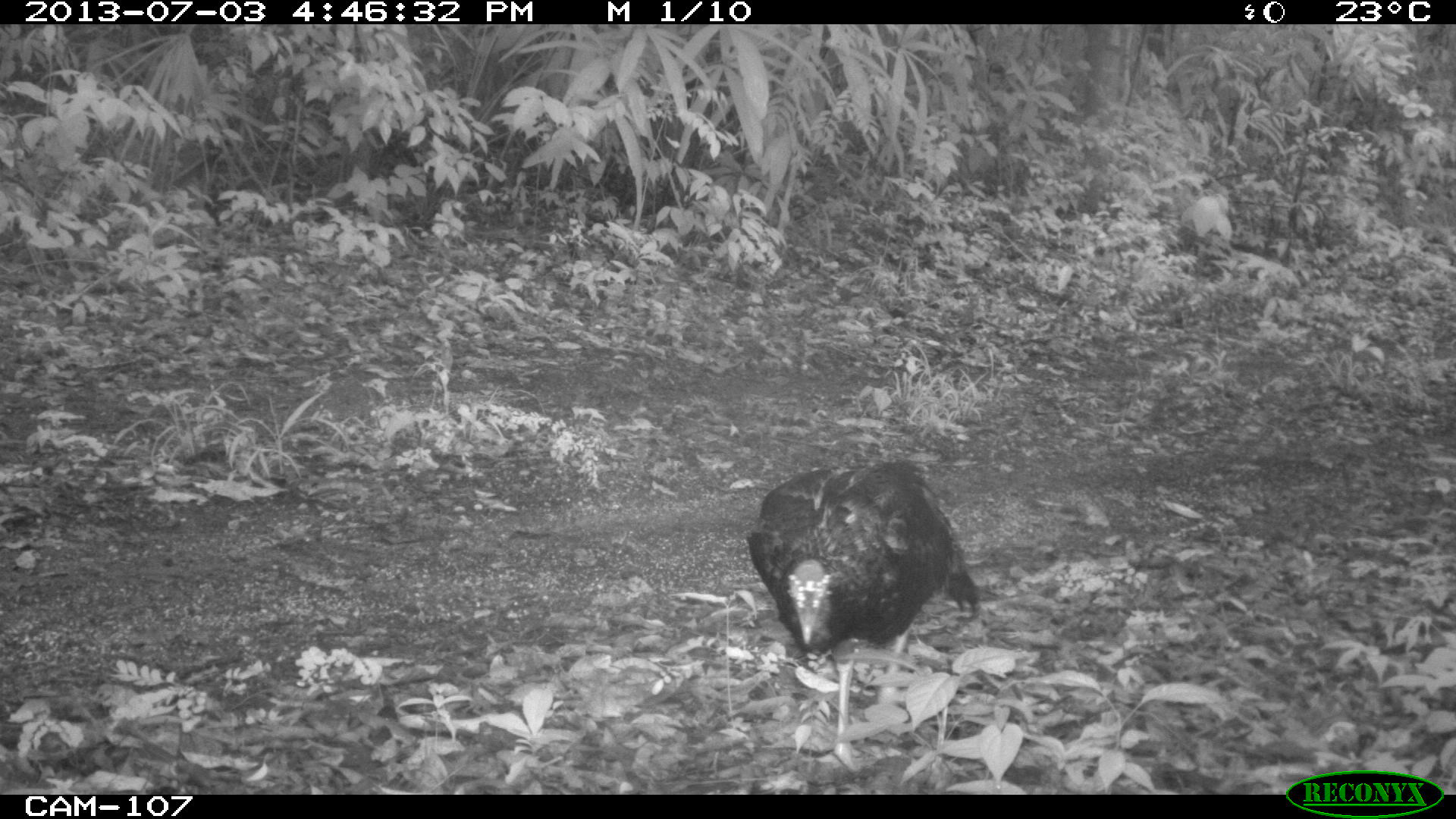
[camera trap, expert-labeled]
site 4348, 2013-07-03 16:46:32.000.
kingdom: Animalia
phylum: Chordata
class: Aves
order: Galliformes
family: Phasianidae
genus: Meleagris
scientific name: Meleagris ocellata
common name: ocellated turkey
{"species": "Meleagris ocellata (ocellated turkey)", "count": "1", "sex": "female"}